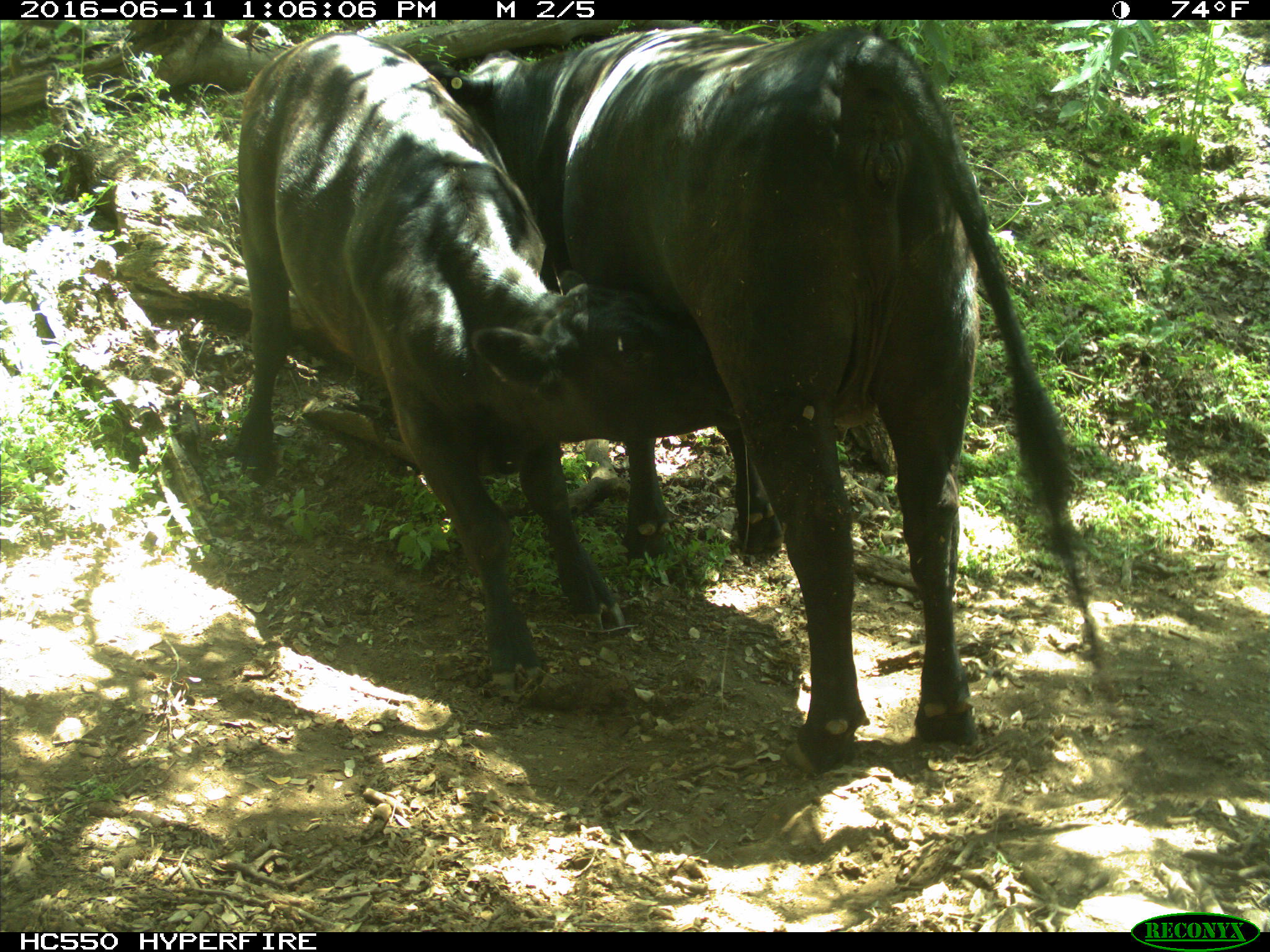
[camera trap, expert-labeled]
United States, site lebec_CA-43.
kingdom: Animalia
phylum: Chordata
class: Mammalia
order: Artiodactyla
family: Bovidae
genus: Bos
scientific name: Bos taurus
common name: domestic cow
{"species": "Bos taurus (domestic cow)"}